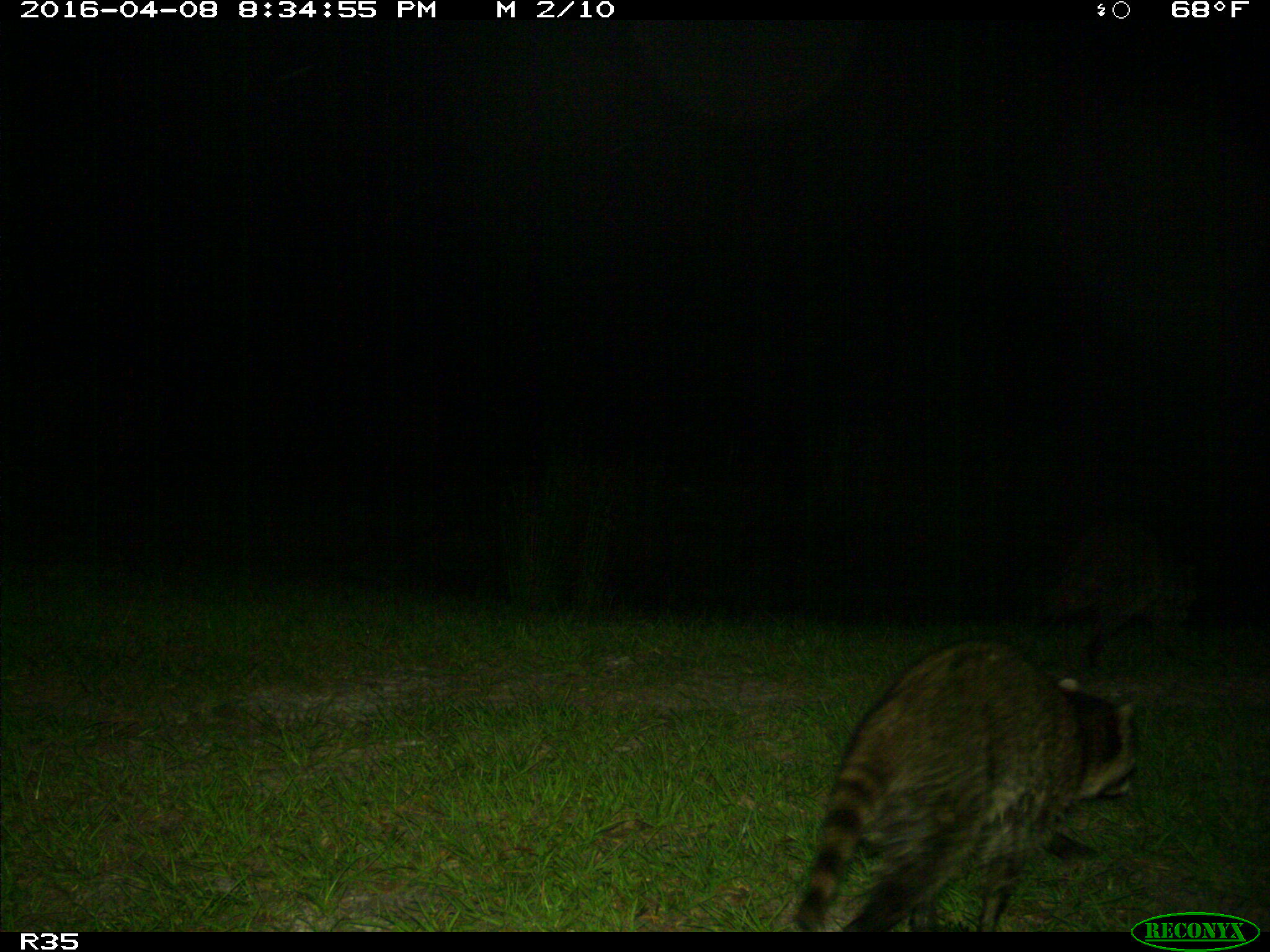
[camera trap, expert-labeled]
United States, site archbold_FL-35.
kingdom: Animalia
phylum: Chordata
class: Mammalia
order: Carnivora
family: Procyonidae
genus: Procyon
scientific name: Procyon lotor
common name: common raccoon